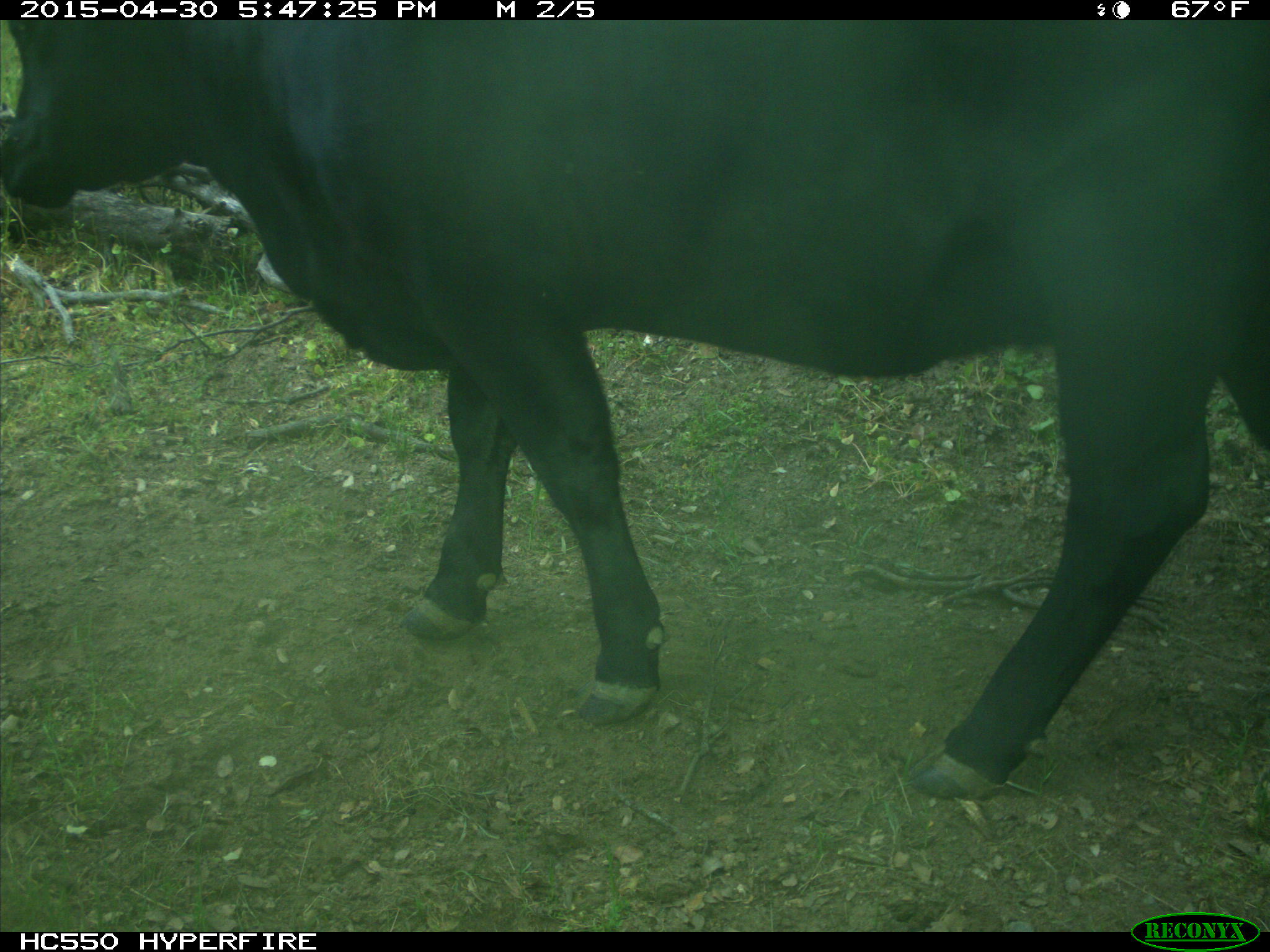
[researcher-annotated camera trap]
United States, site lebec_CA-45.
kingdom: Animalia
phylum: Chordata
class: Mammalia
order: Artiodactyla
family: Bovidae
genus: Bos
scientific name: Bos taurus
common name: domestic cow